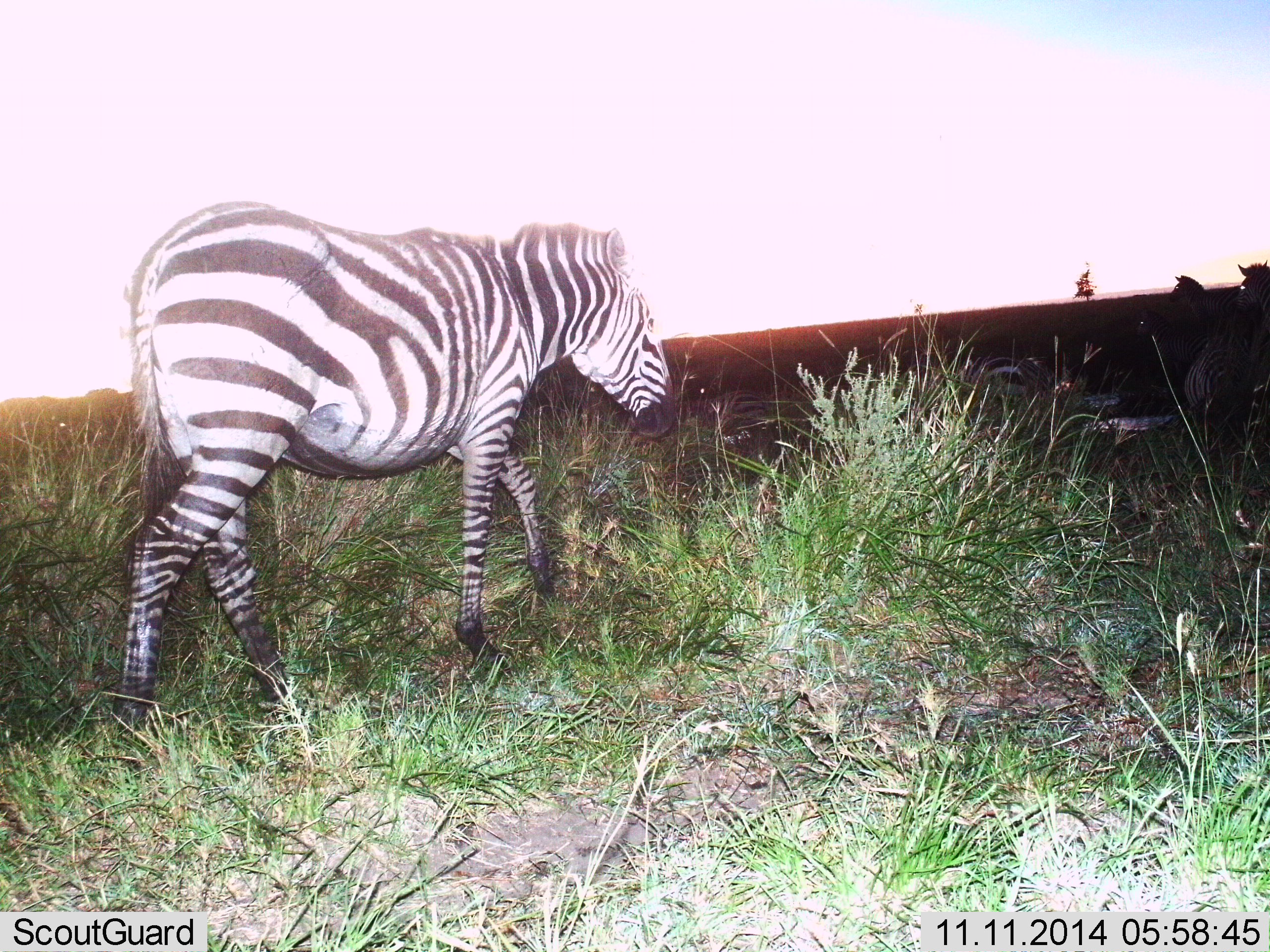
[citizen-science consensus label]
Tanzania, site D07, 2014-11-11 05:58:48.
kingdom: Animalia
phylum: Chordata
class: Mammalia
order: Perissodactyla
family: Equidae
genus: Equus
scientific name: Equus quagga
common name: plains zebra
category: zebra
Zebra (plains zebra) (Equus quagga), count 3. Behavior (volunteer vote fractions): standing 45%, resting 18%, moving 82%, interacting 9%. Young present (vote fraction): 0%. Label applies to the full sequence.